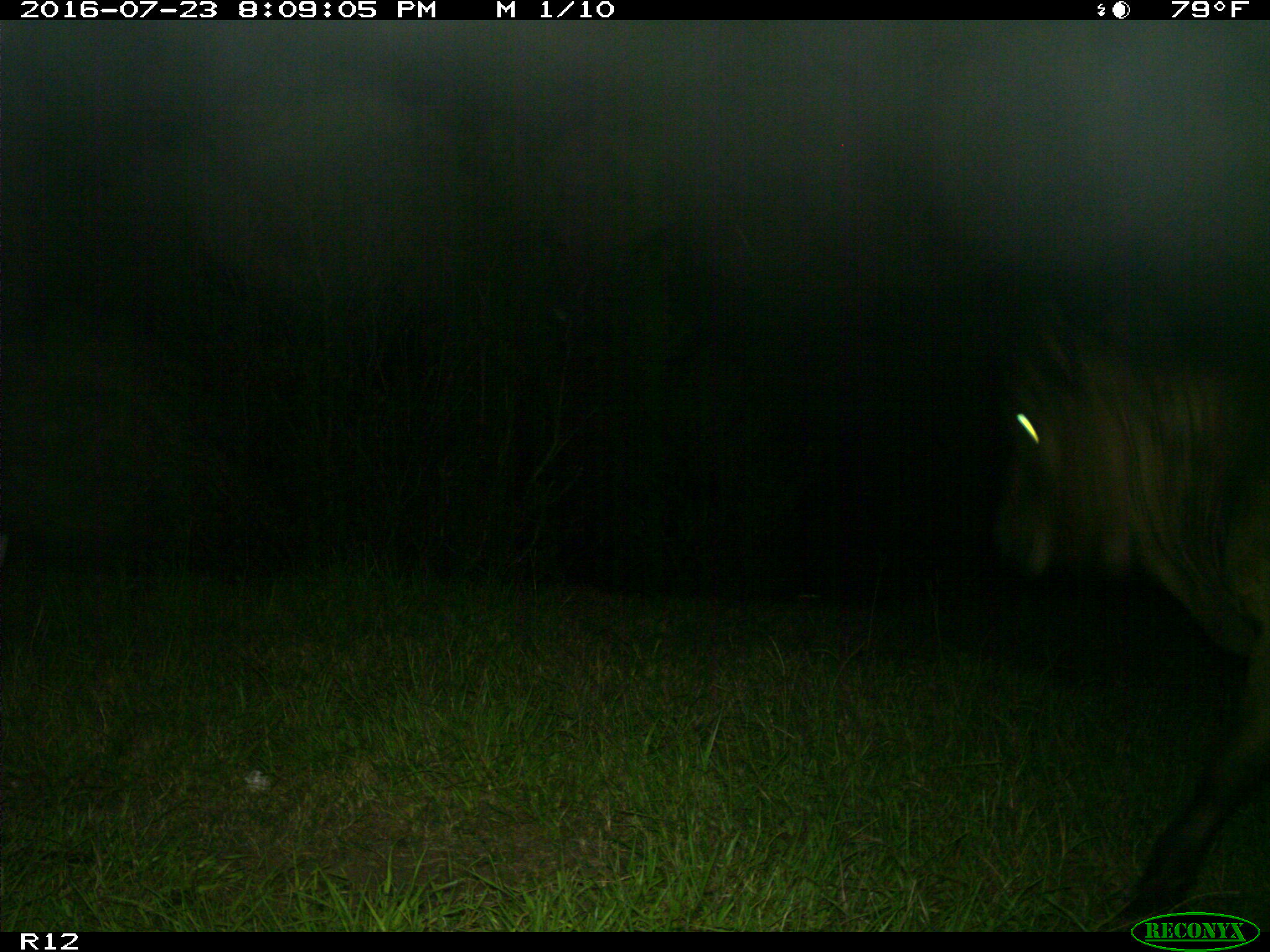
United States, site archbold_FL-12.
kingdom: Animalia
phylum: Chordata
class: Mammalia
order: Artiodactyla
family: Bovidae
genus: Bos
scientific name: Bos taurus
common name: domestic cow